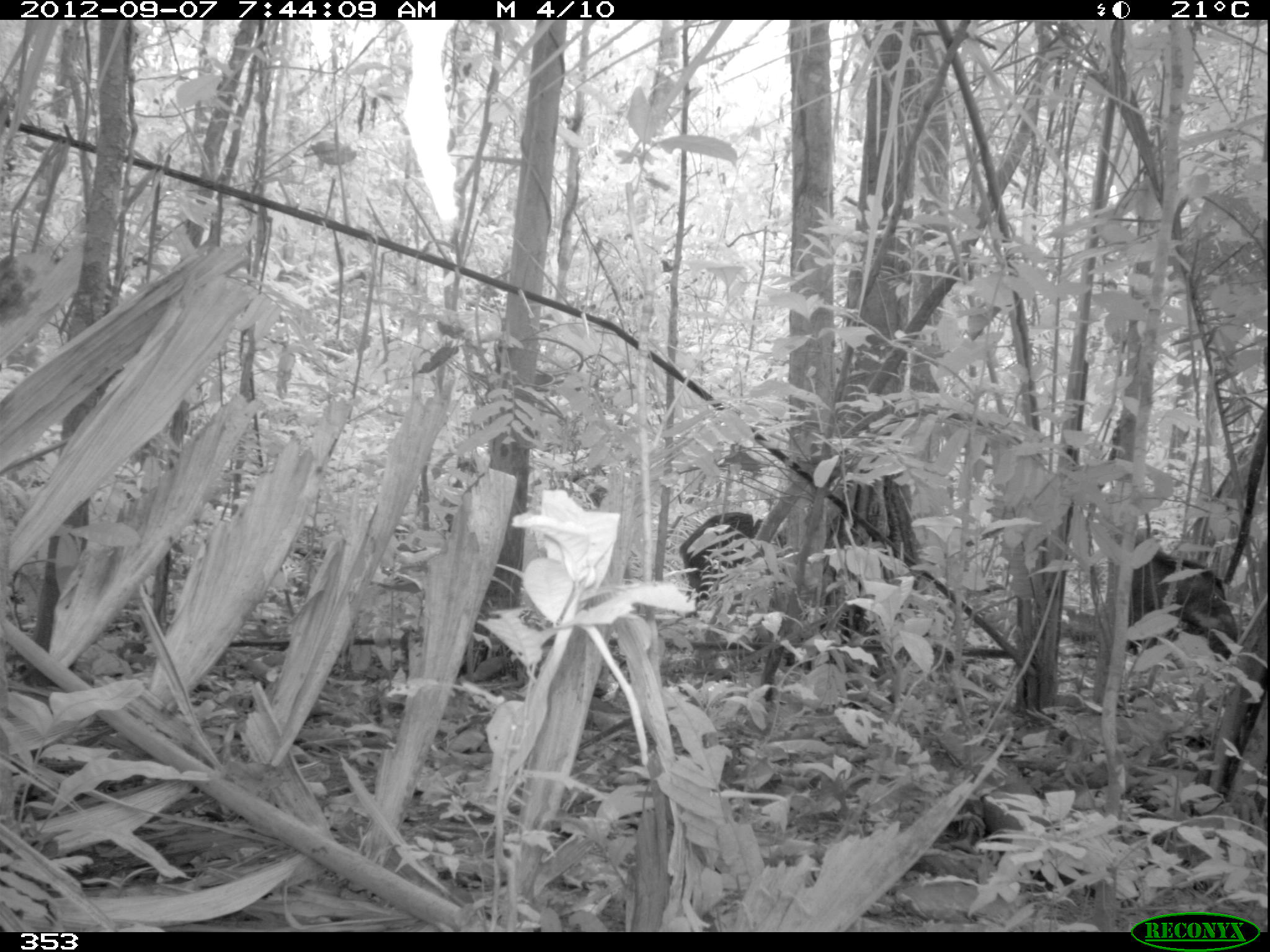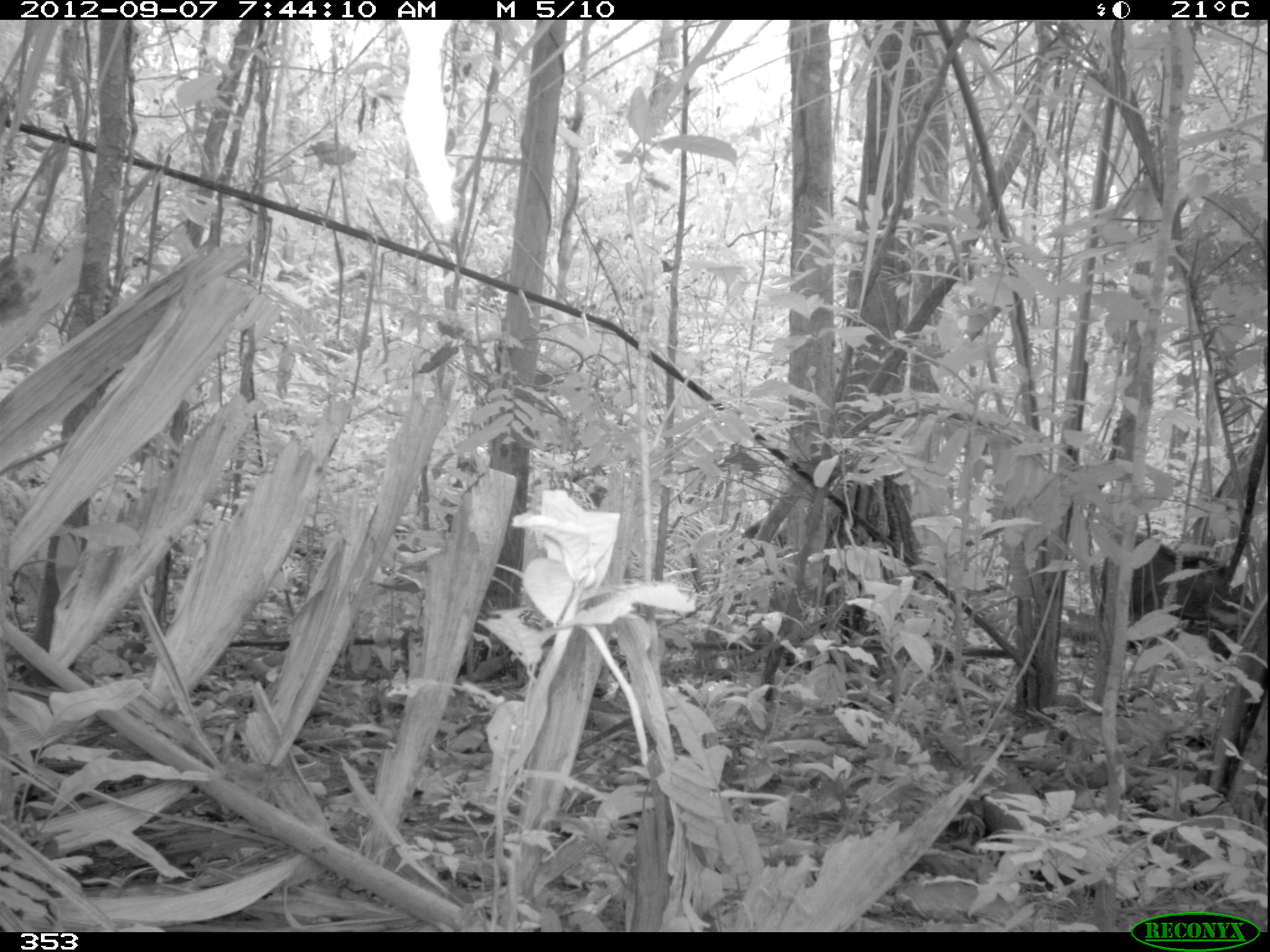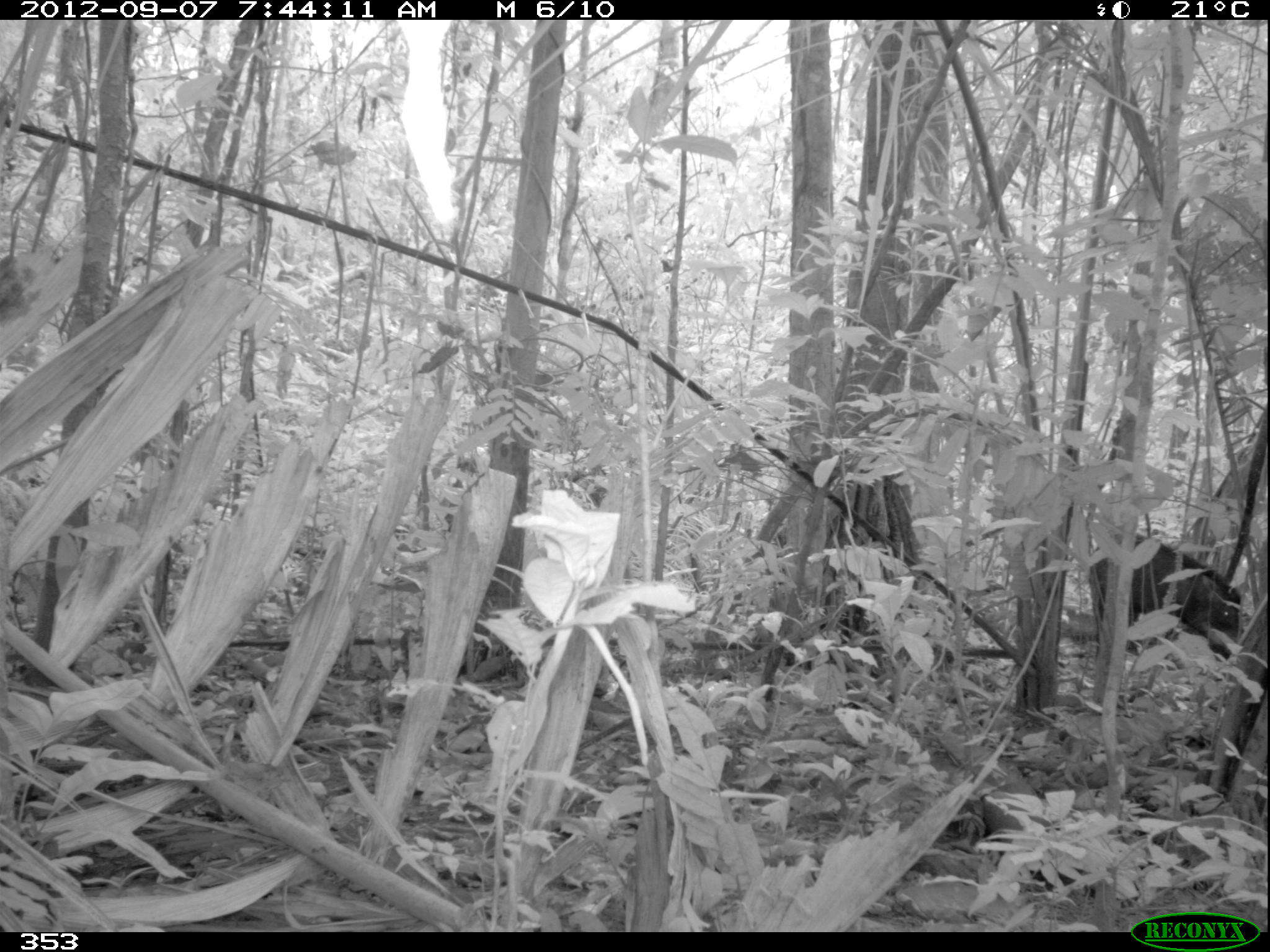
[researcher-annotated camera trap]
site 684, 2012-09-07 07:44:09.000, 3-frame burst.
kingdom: Animalia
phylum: Chordata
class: Mammalia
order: Artiodactyla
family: Tayassuidae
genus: Tayassu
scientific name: Tayassu pecari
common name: white-lipped peccary